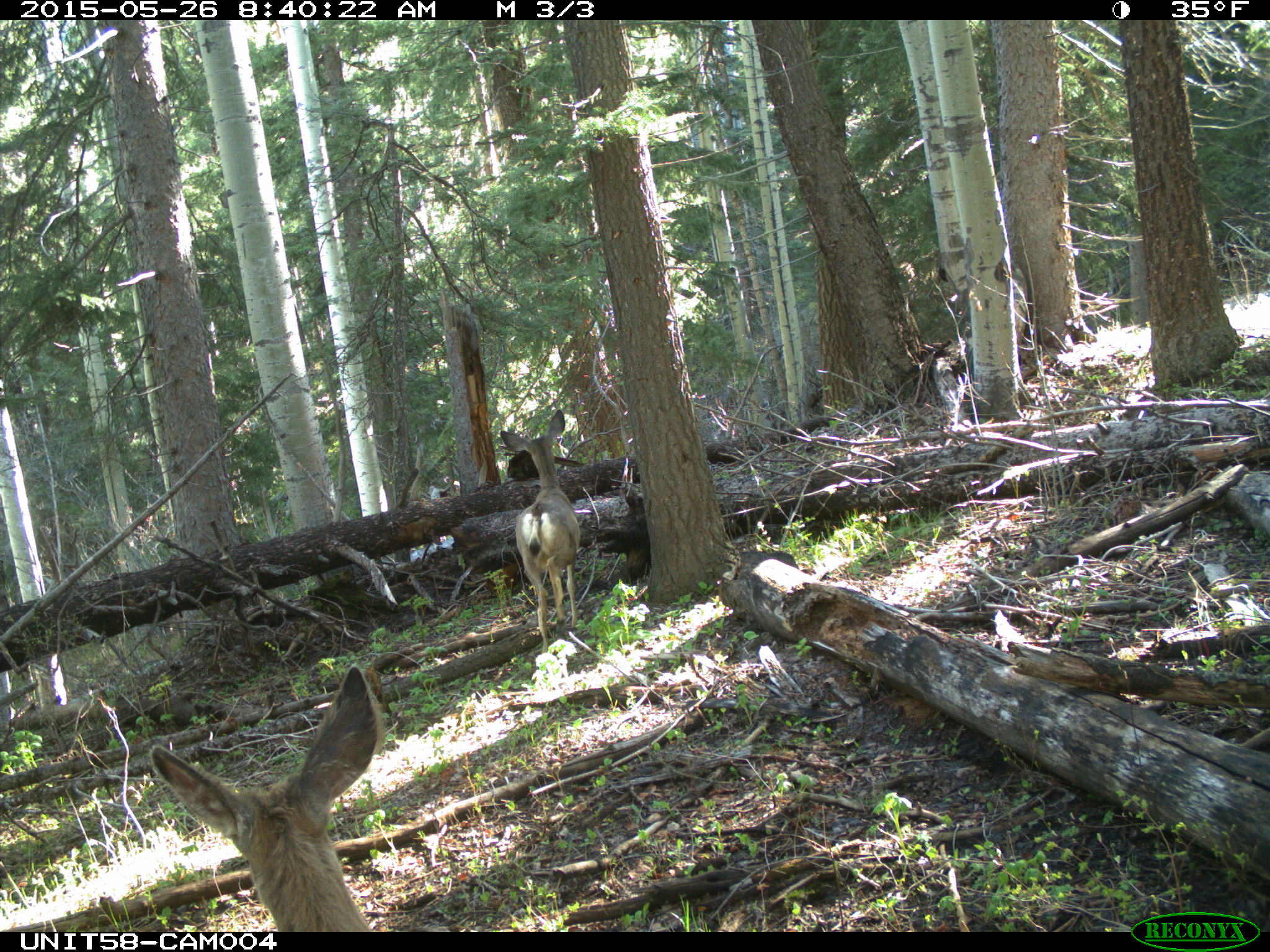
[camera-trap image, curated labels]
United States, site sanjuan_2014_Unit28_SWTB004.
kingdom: Animalia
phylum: Chordata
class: Mammalia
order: Artiodactyla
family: Cervidae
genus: Odocoileus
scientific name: Odocoileus hemionus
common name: mule deer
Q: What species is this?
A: Odocoileus hemionus (mule deer).